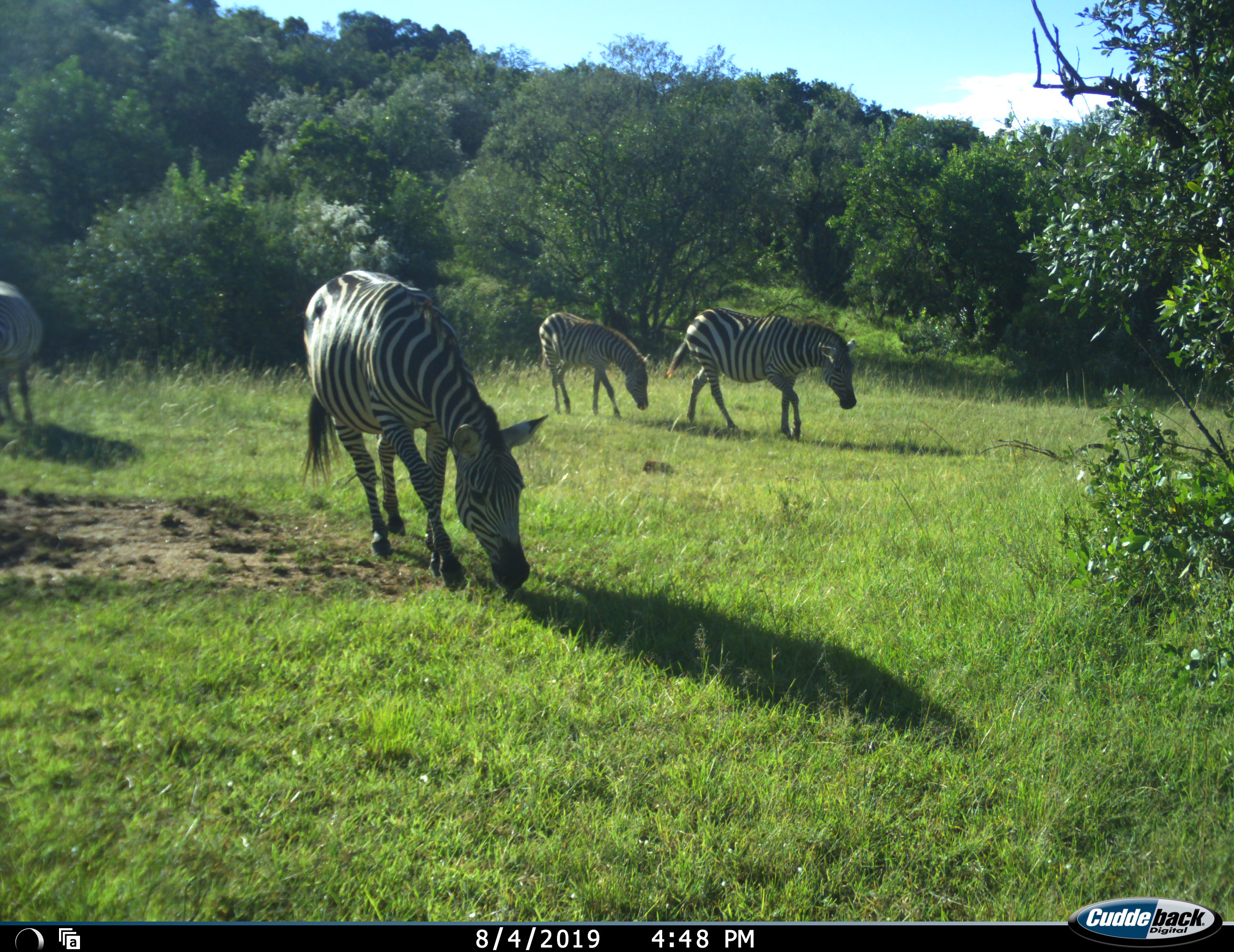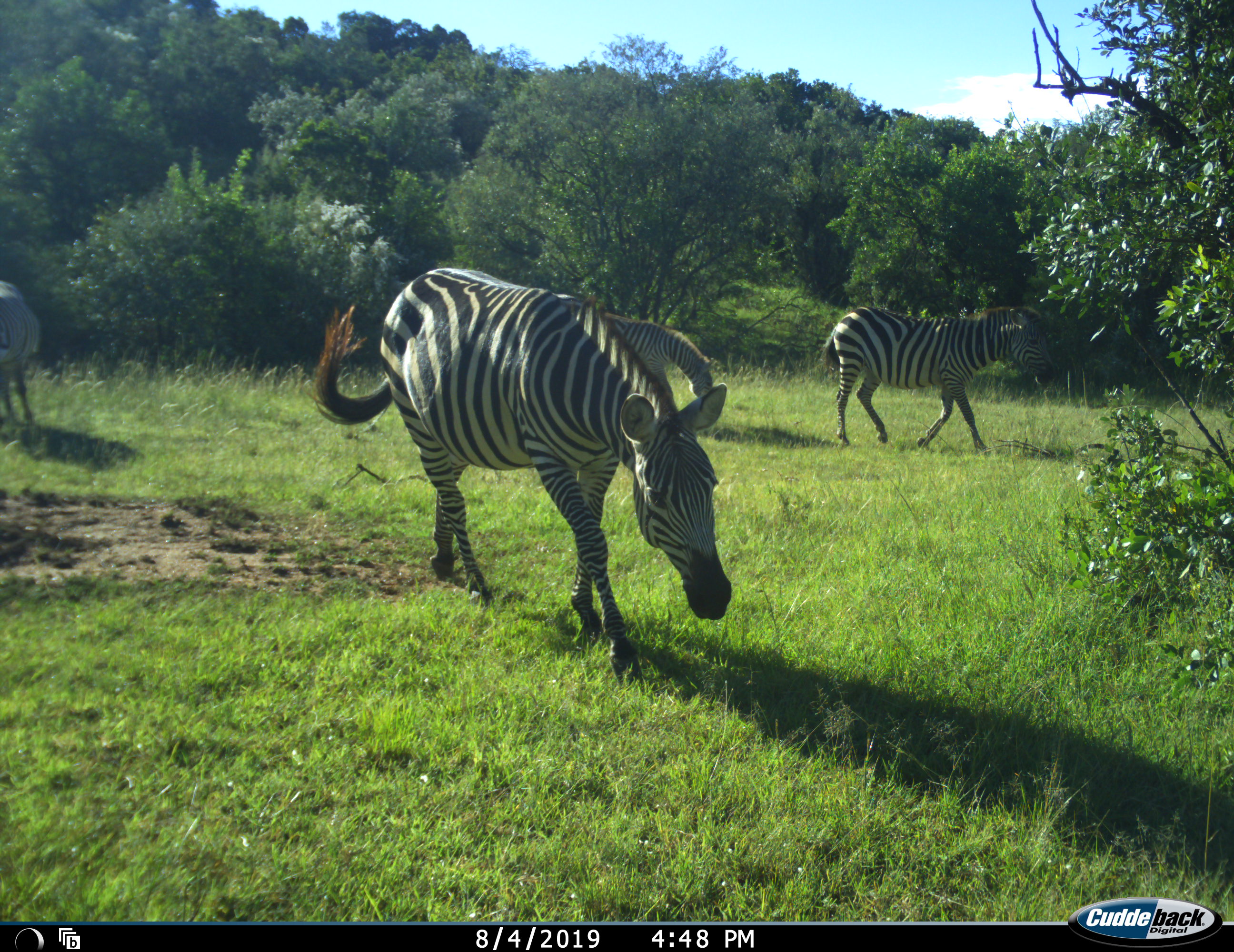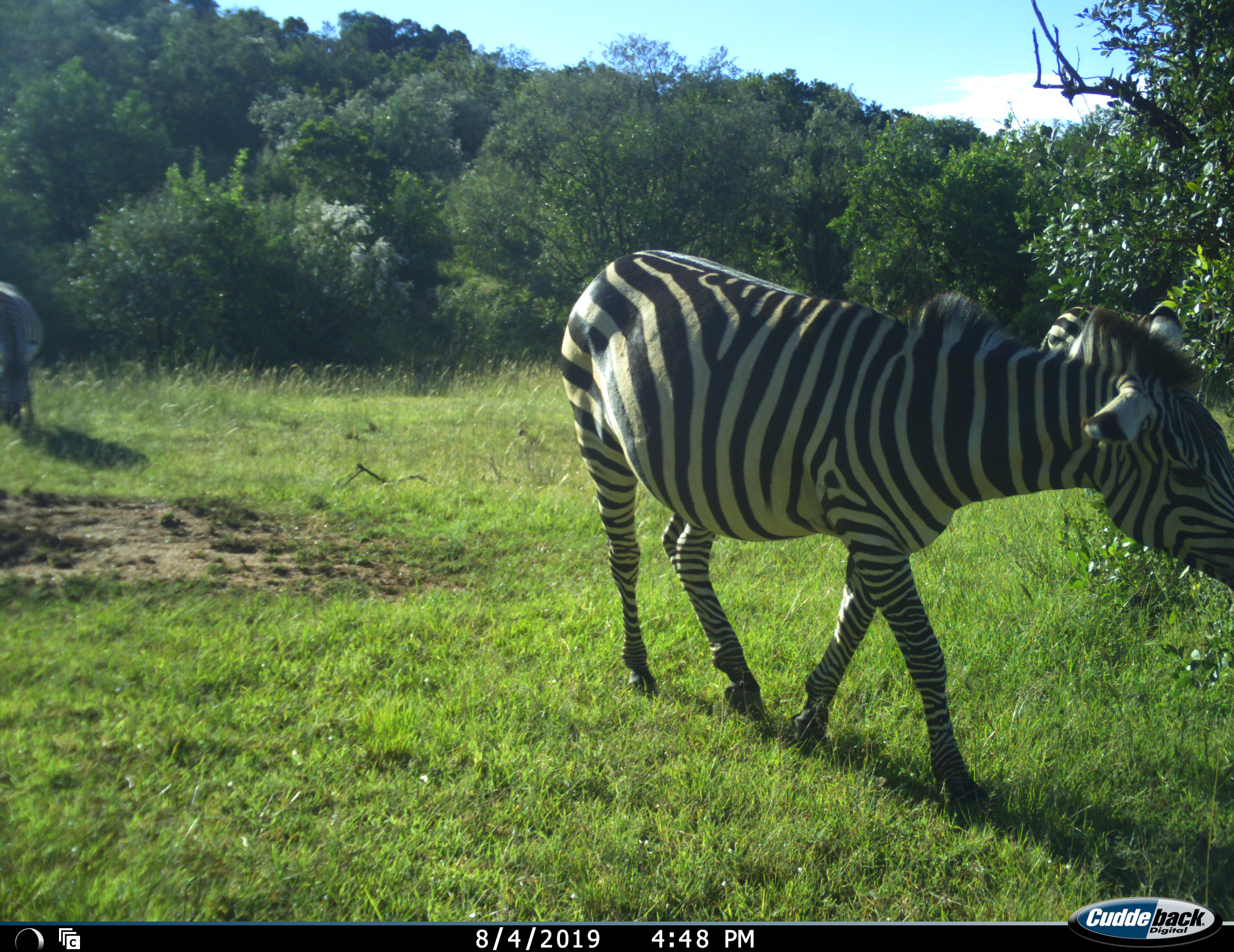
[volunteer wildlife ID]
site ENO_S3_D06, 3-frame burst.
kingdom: Animalia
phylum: Chordata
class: Mammalia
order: Perissodactyla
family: Equidae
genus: Equus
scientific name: Equus quagga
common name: plains zebra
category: zebraplains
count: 4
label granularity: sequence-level